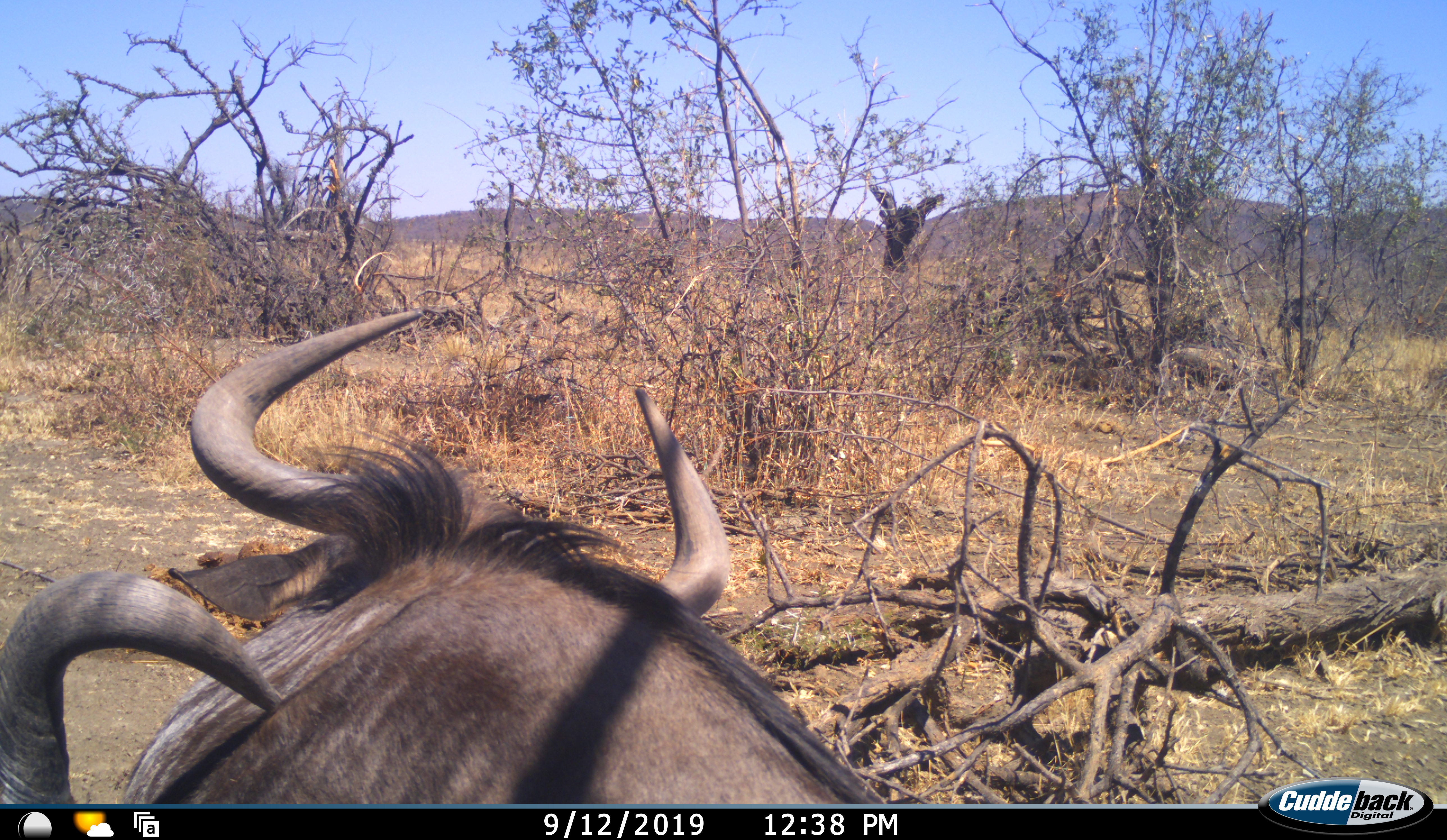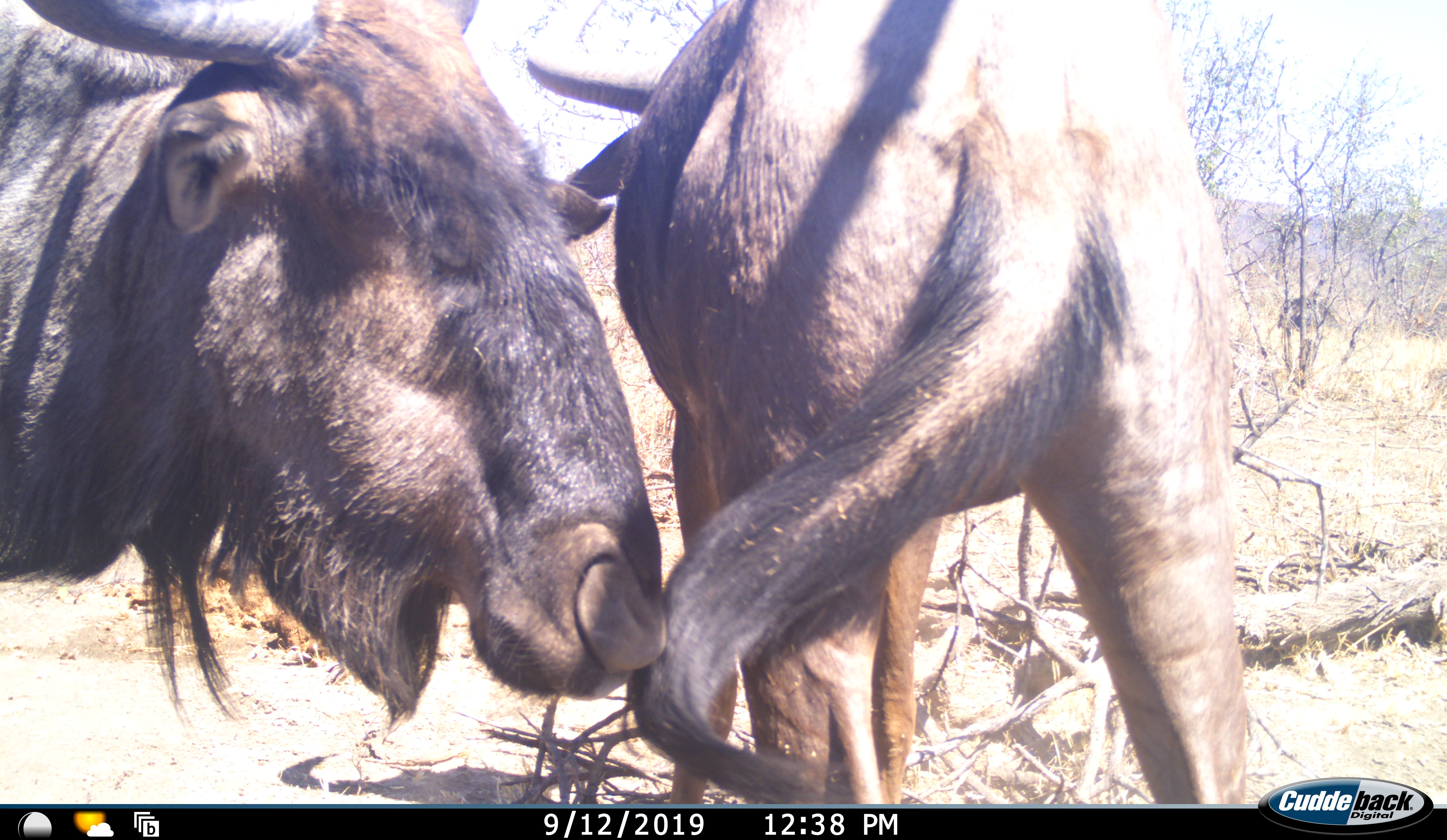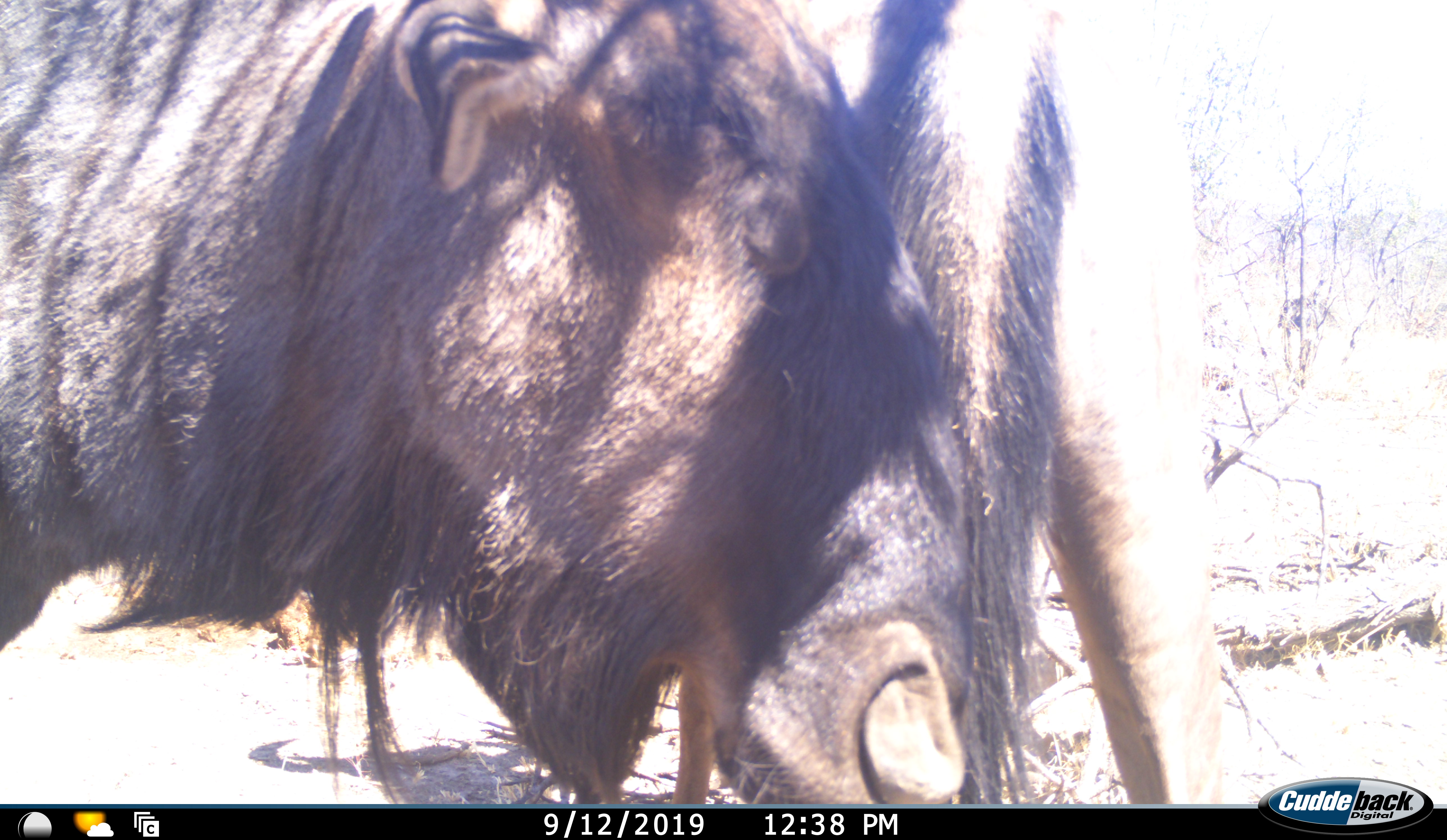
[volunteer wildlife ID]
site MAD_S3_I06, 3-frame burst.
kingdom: Animalia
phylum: Chordata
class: Mammalia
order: Artiodactyla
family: Bovidae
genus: Connochaetes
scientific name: Connochaetes taurinus taurinus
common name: blue wildebeest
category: wildebeestblue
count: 2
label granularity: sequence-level